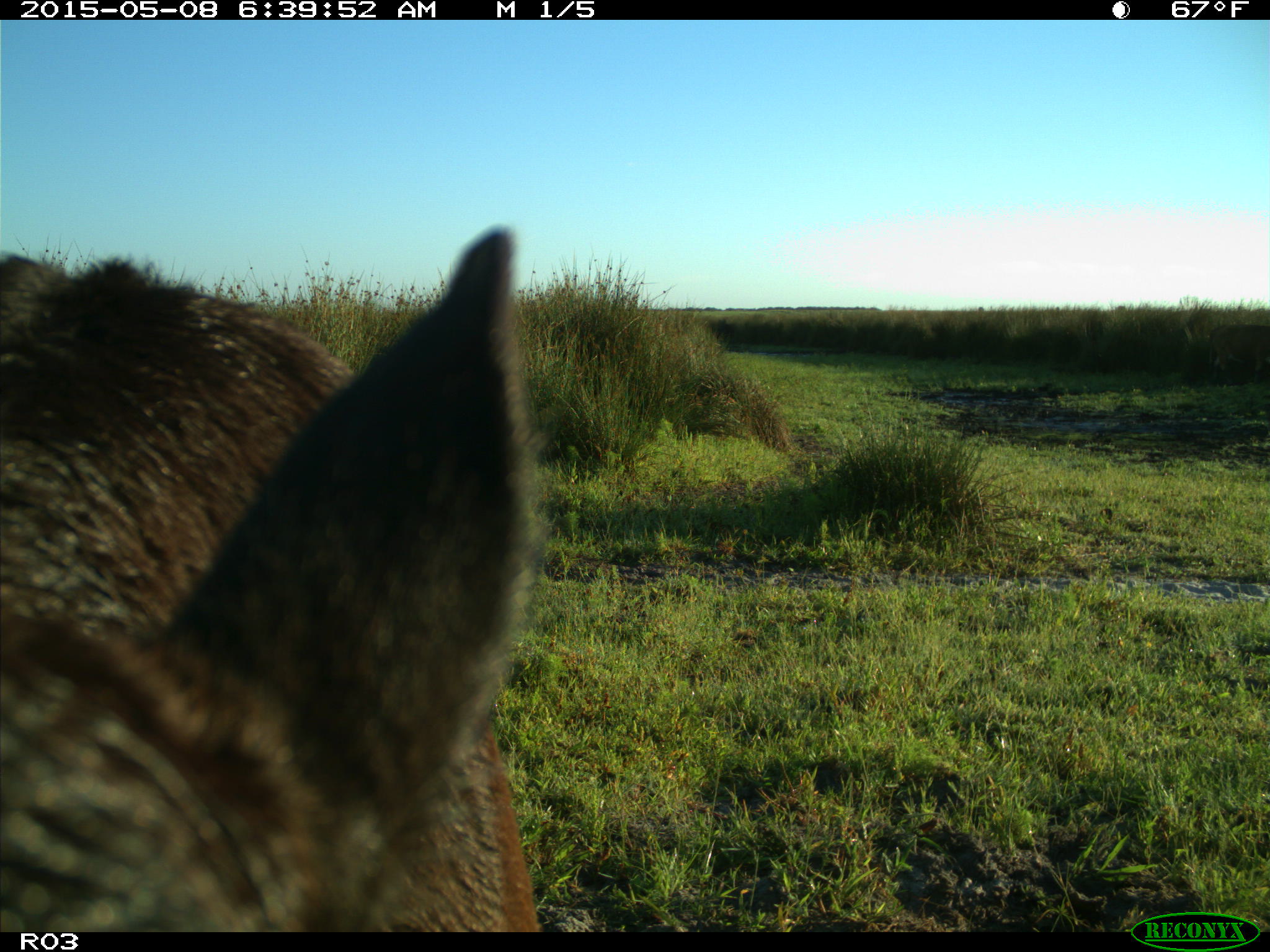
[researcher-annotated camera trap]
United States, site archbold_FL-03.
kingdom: Animalia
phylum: Chordata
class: Mammalia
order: Artiodactyla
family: Bovidae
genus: Bos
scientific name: Bos taurus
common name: domestic cow